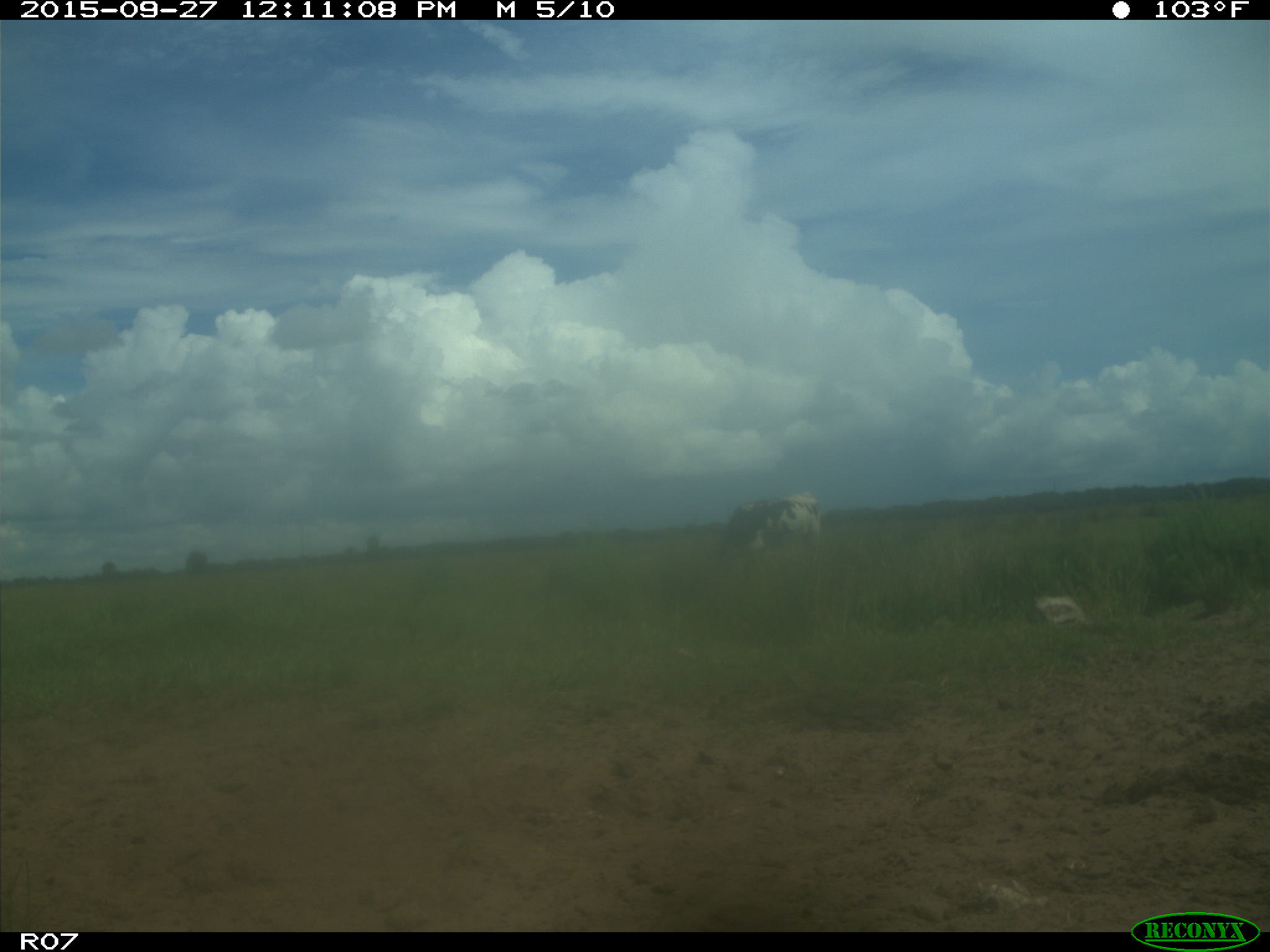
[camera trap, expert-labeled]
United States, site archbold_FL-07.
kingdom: Animalia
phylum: Chordata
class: Mammalia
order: Artiodactyla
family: Bovidae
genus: Bos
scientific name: Bos taurus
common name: domestic cow